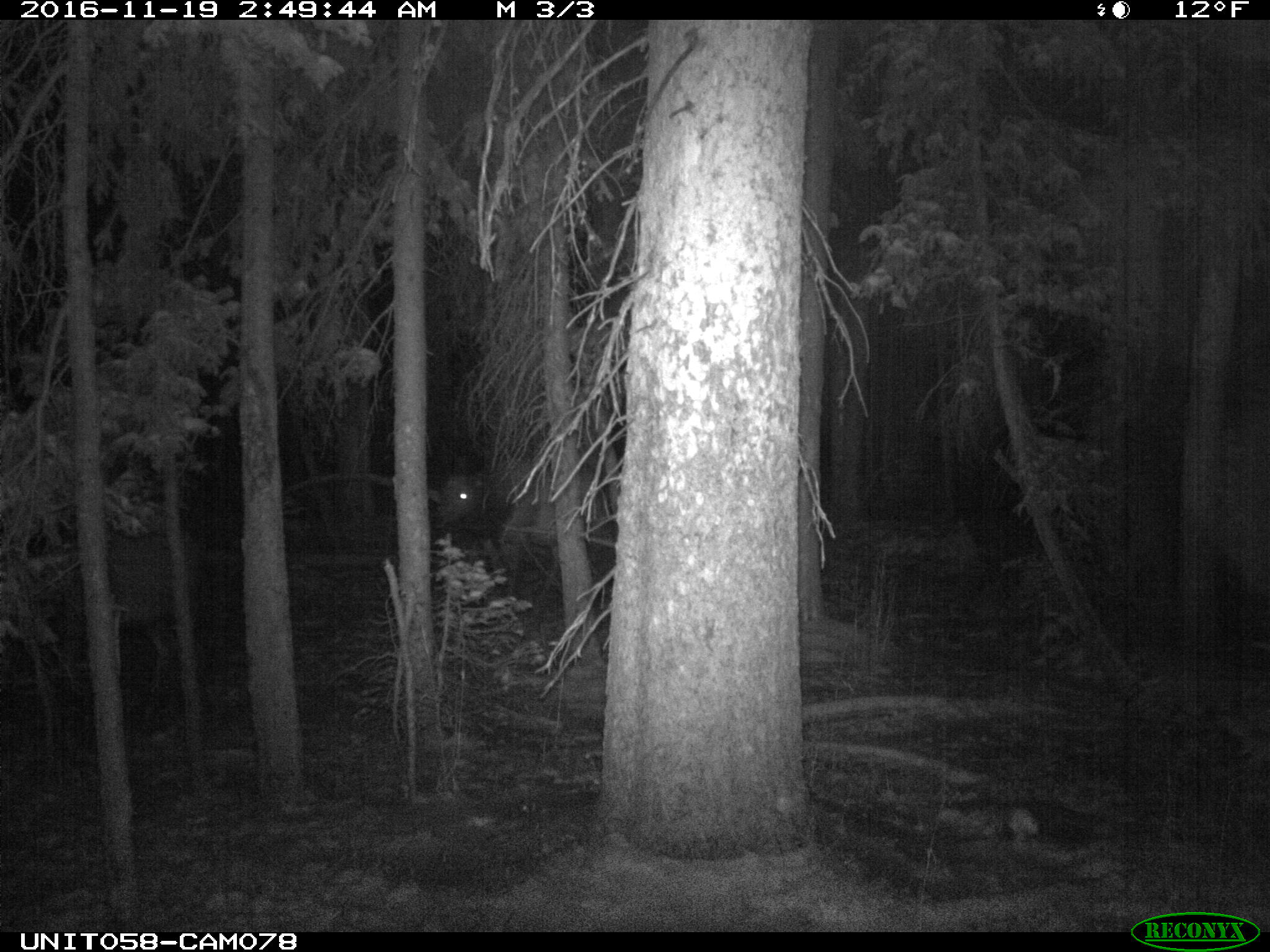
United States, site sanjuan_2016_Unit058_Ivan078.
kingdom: Animalia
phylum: Chordata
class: Mammalia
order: Artiodactyla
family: Cervidae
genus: Cervus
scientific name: Cervus elaphus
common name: red deer